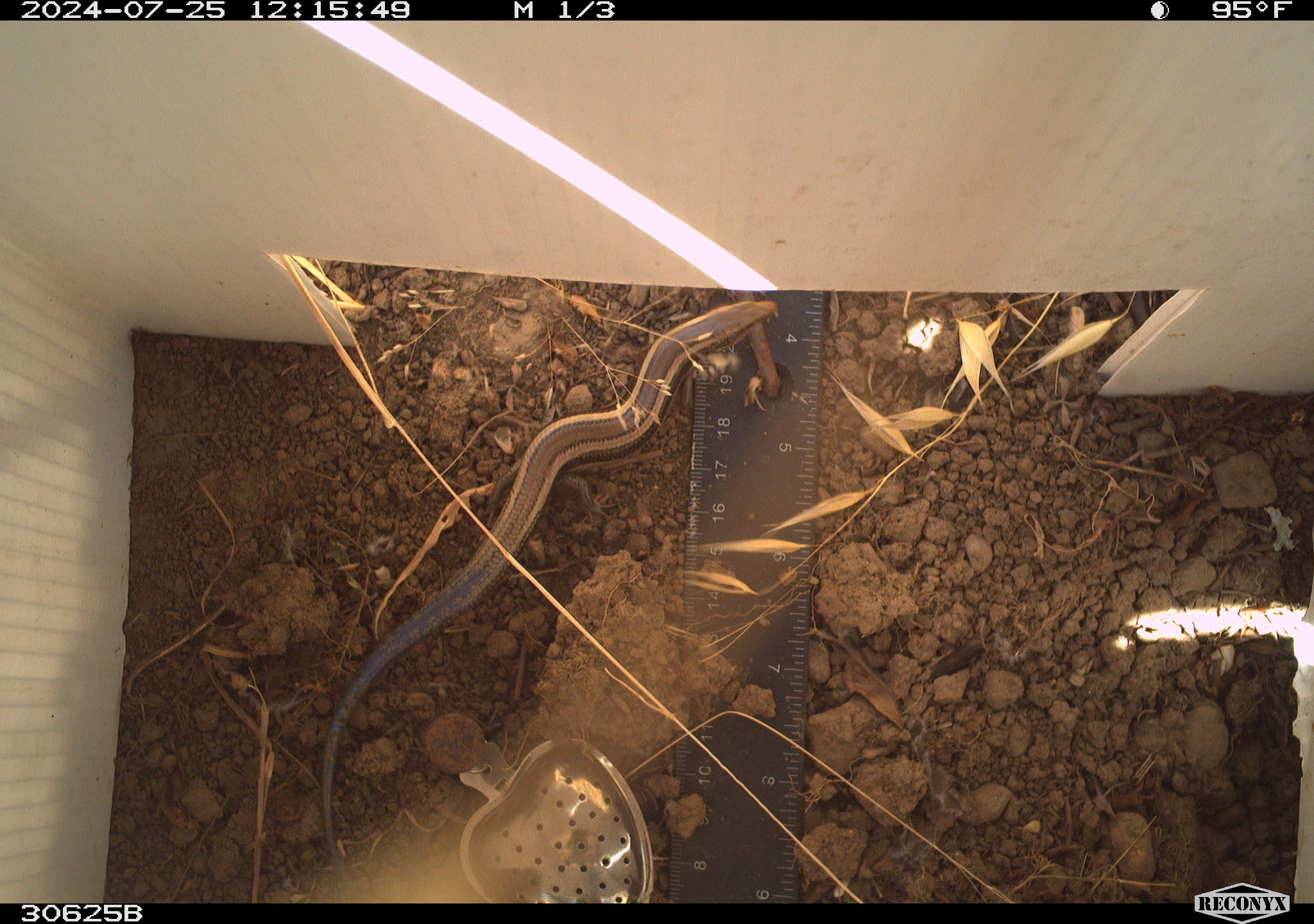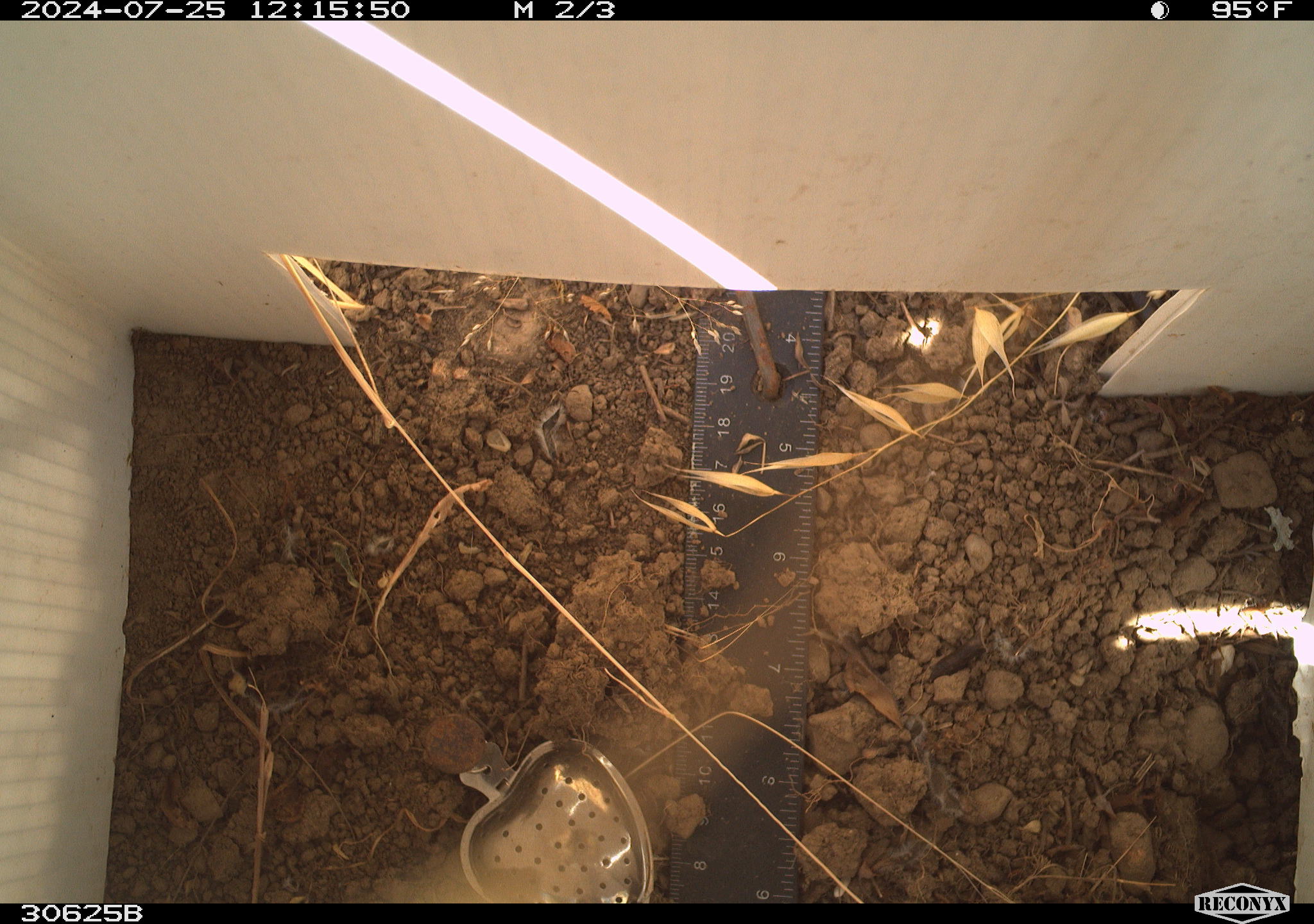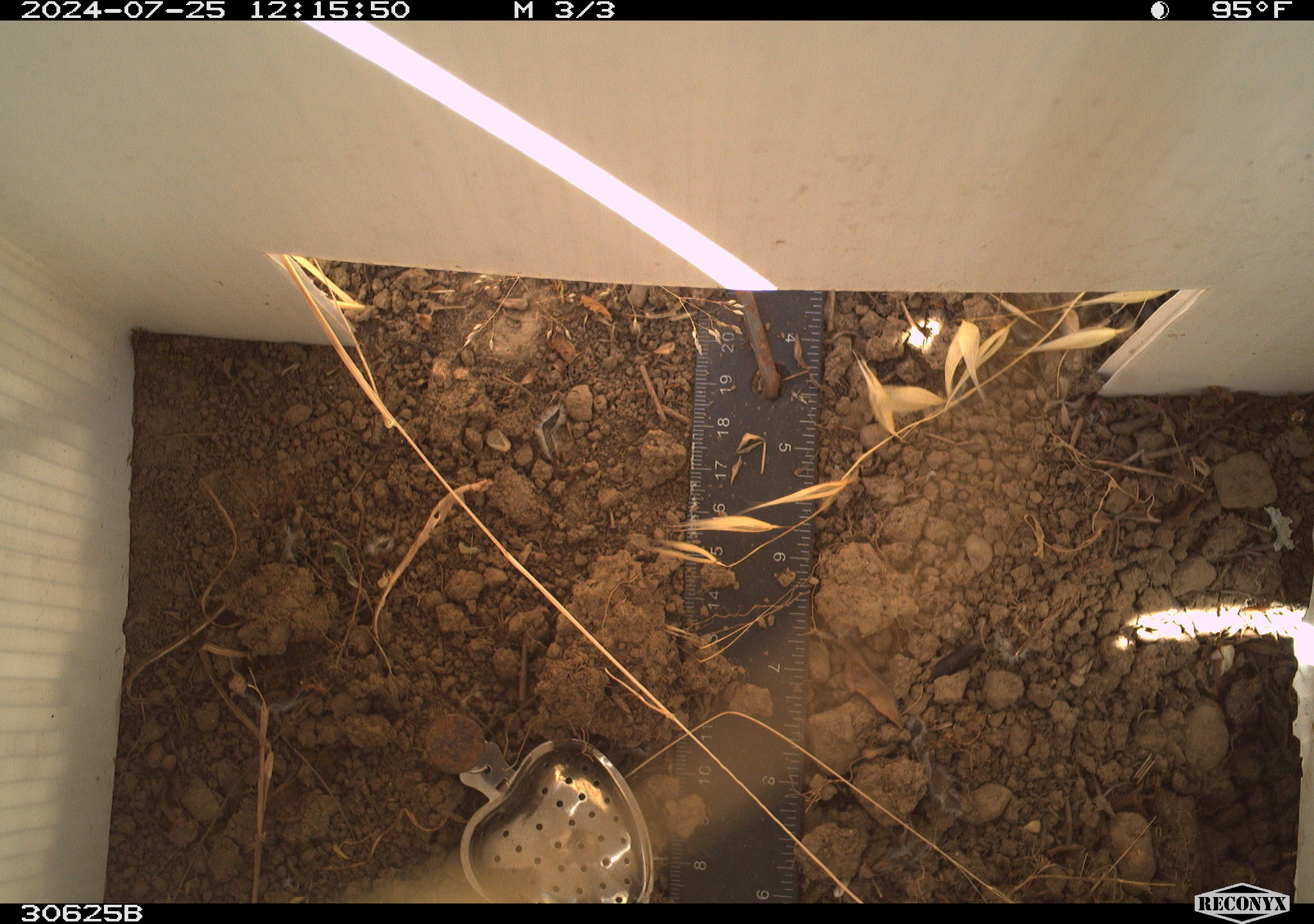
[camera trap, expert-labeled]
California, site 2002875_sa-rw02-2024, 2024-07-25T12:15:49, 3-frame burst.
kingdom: Animalia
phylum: Chordata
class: Reptilia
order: Squamata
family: Scincidae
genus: Plestiodon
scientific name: Plestiodon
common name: blue-tailed skinks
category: plestiodon species